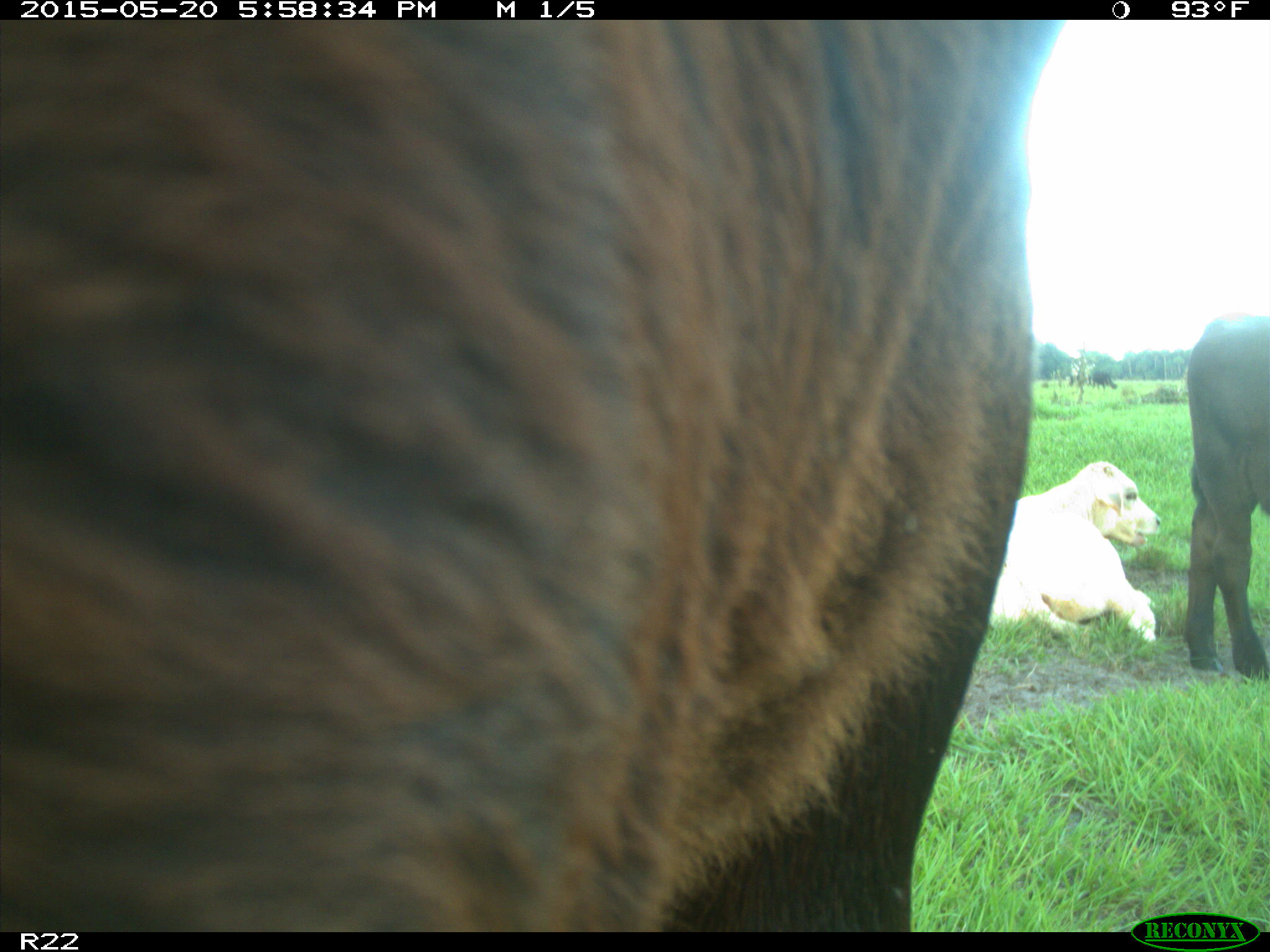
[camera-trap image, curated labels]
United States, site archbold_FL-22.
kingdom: Animalia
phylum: Chordata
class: Mammalia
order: Artiodactyla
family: Bovidae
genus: Bos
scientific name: Bos taurus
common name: domestic cow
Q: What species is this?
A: Bos taurus (domestic cow).